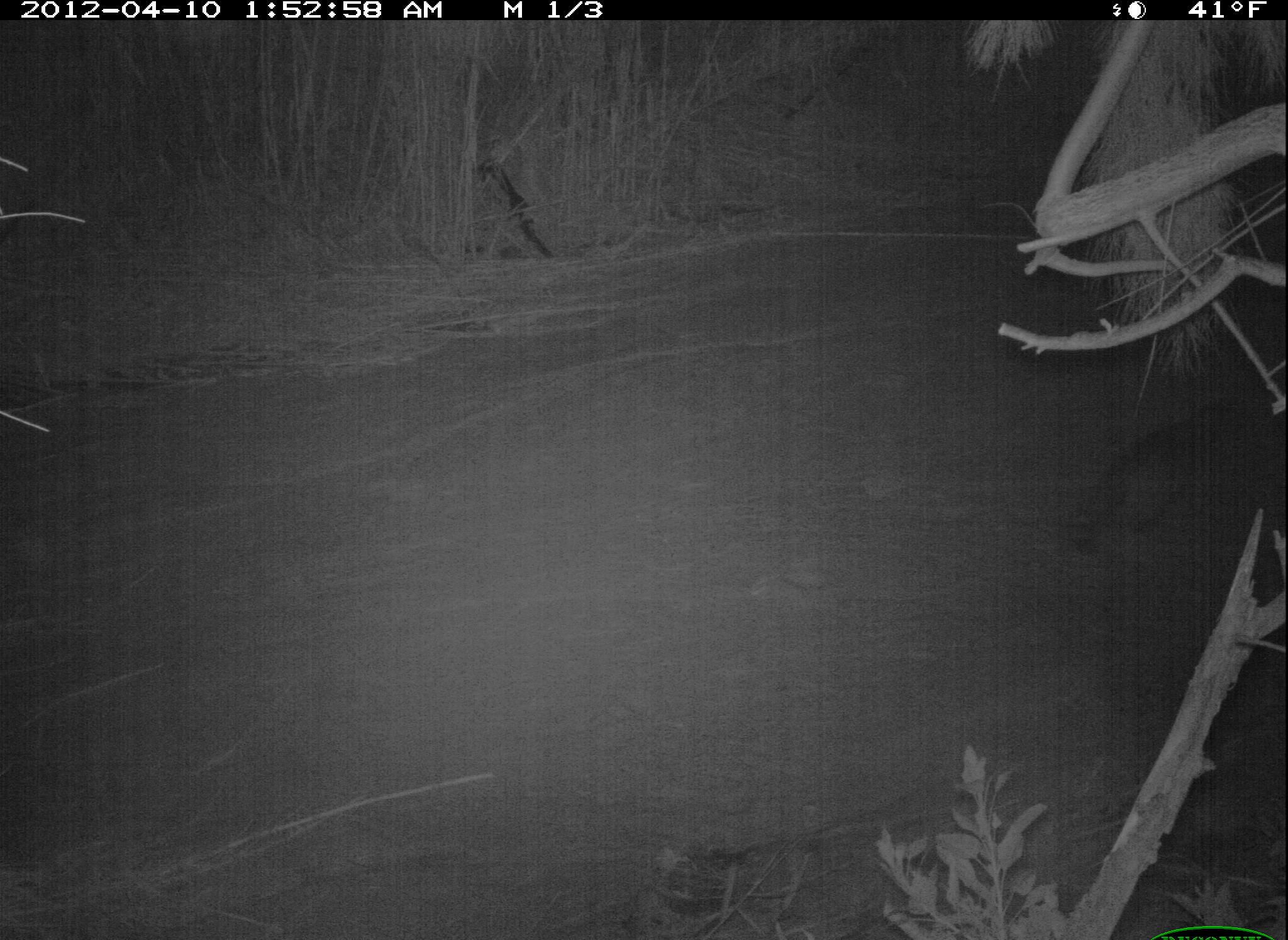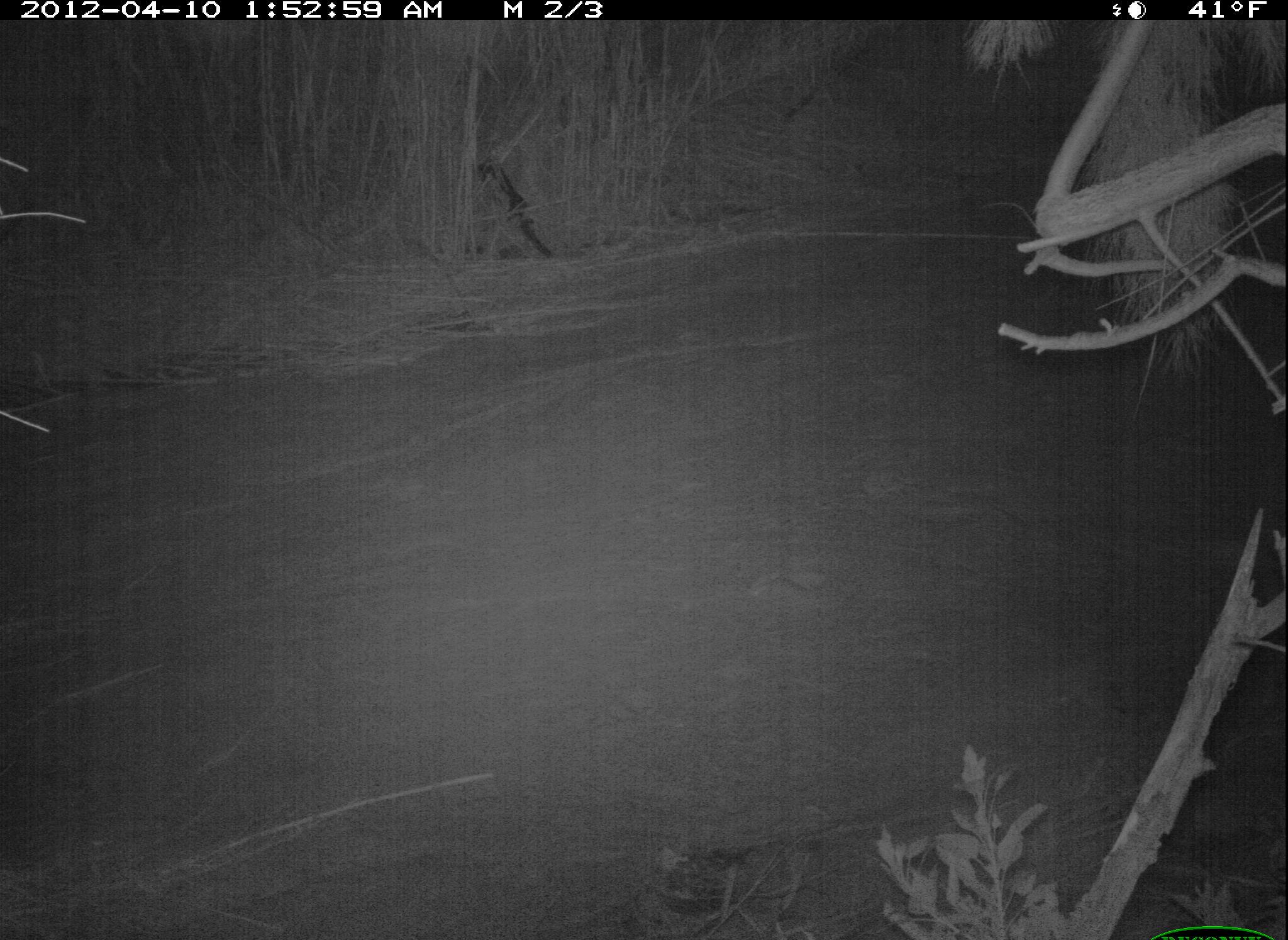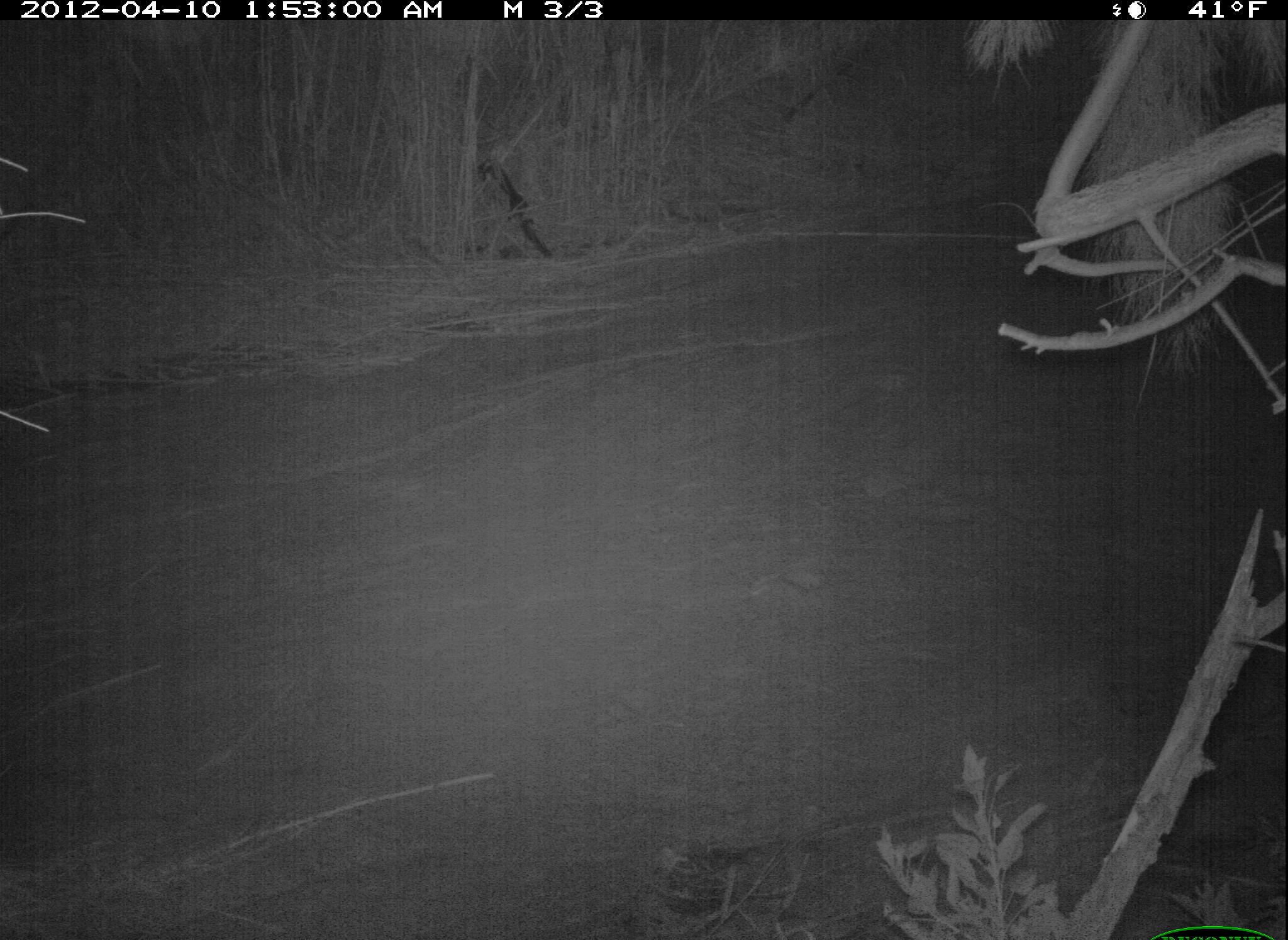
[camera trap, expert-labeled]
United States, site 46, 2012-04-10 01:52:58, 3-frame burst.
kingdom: Animalia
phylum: Chordata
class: Mammalia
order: Carnivora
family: Procyonidae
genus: Procyon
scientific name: Procyon lotor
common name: raccoon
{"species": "raccoon (Procyon lotor)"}